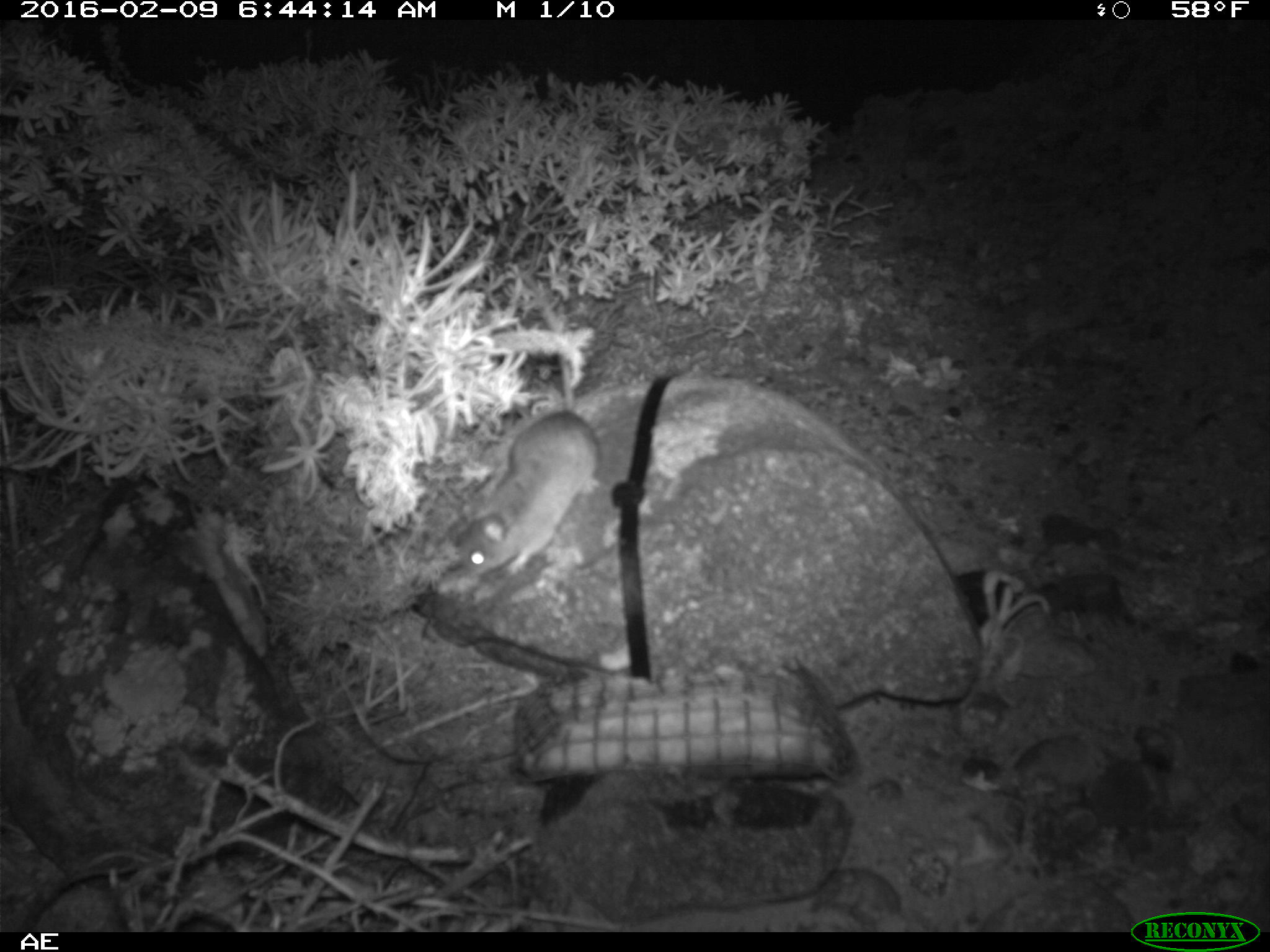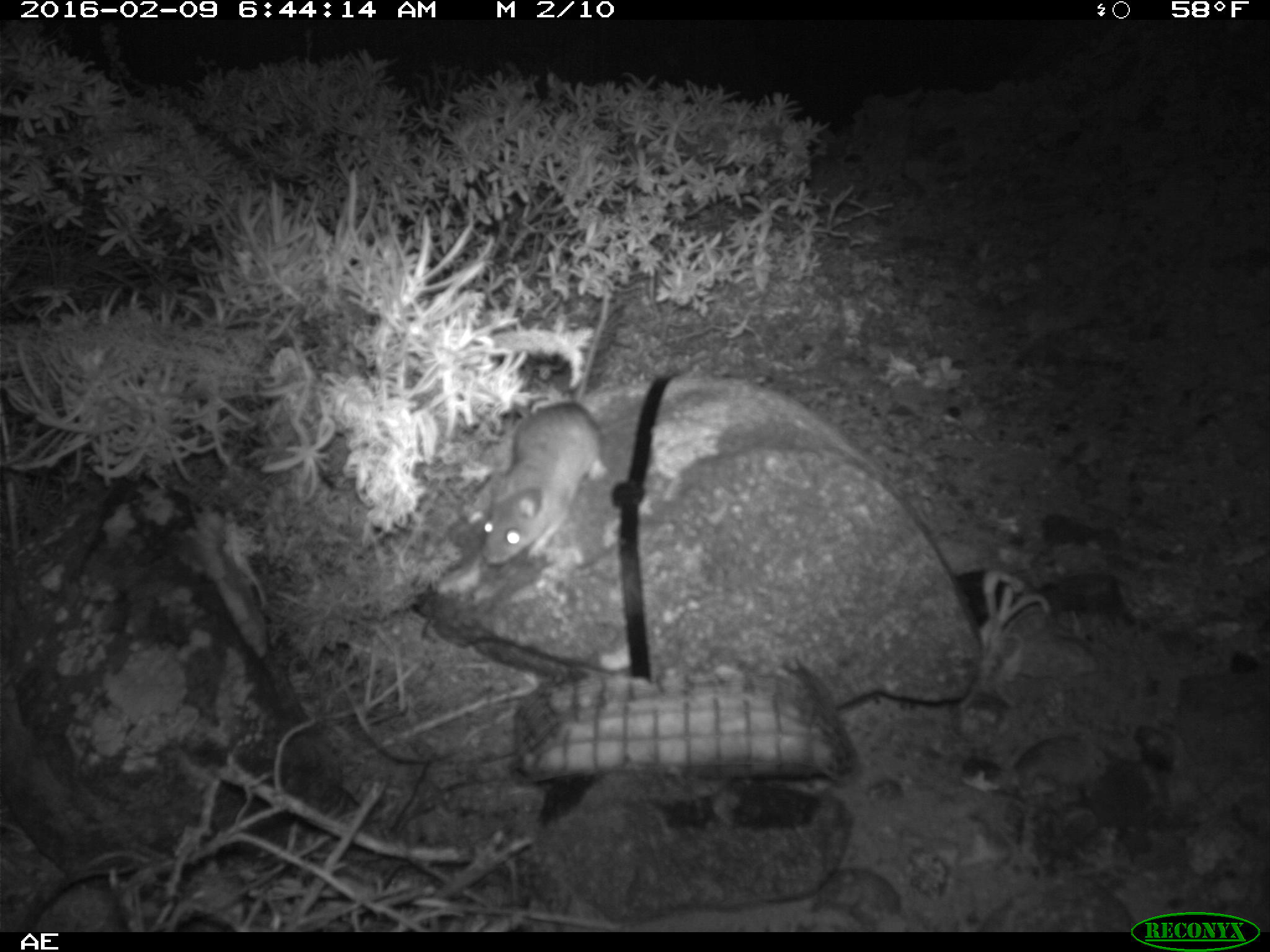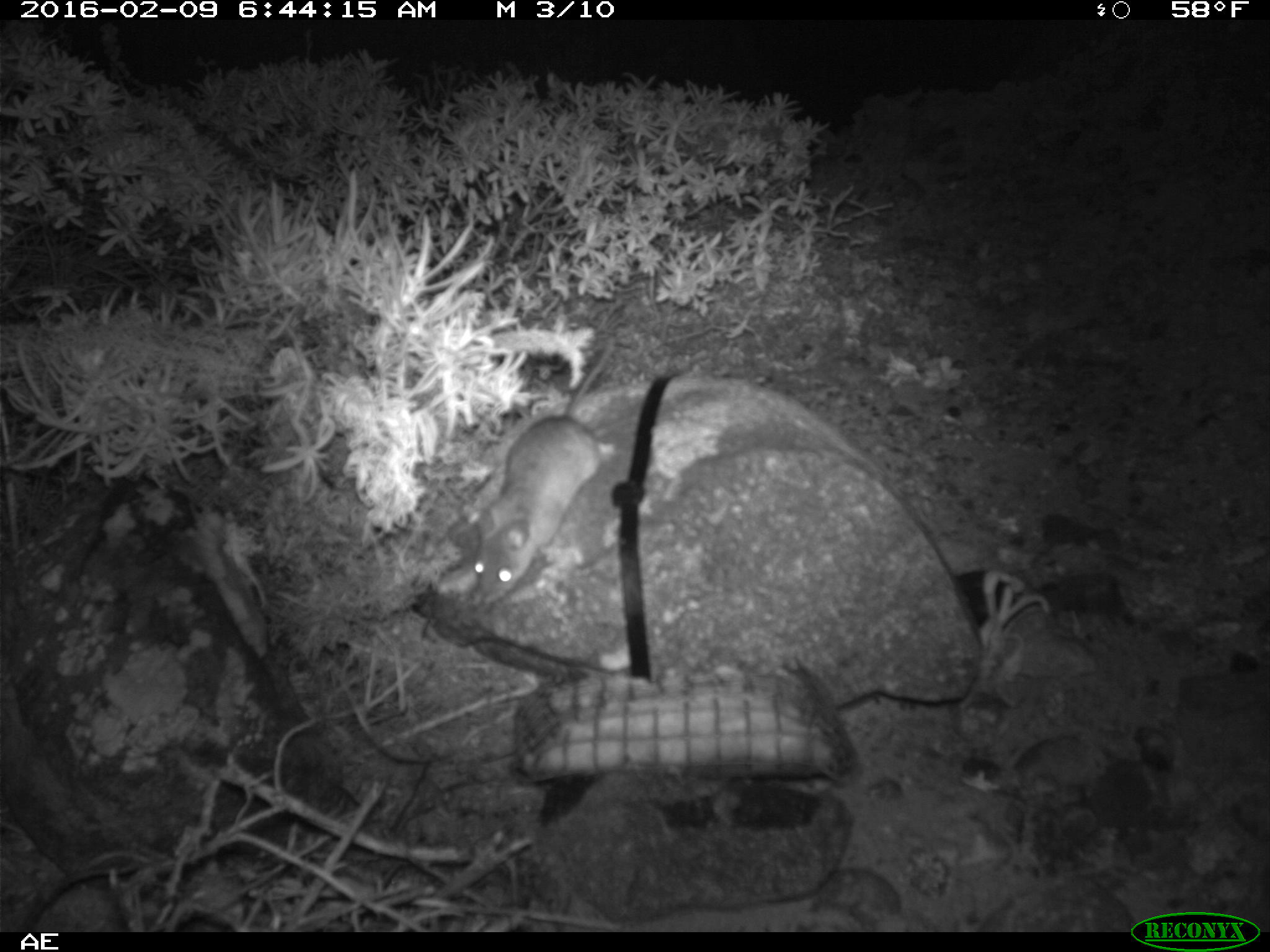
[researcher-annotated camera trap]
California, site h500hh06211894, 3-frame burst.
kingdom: Animalia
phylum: Chordata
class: Mammalia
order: Rodentia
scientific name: Rodentia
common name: rodent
Rodent (Rodentia).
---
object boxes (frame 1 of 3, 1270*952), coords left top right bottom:
rodent: 430 289 600 602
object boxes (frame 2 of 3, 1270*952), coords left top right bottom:
rodent: 482 291 608 567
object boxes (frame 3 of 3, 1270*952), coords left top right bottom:
rodent: 459 341 615 607